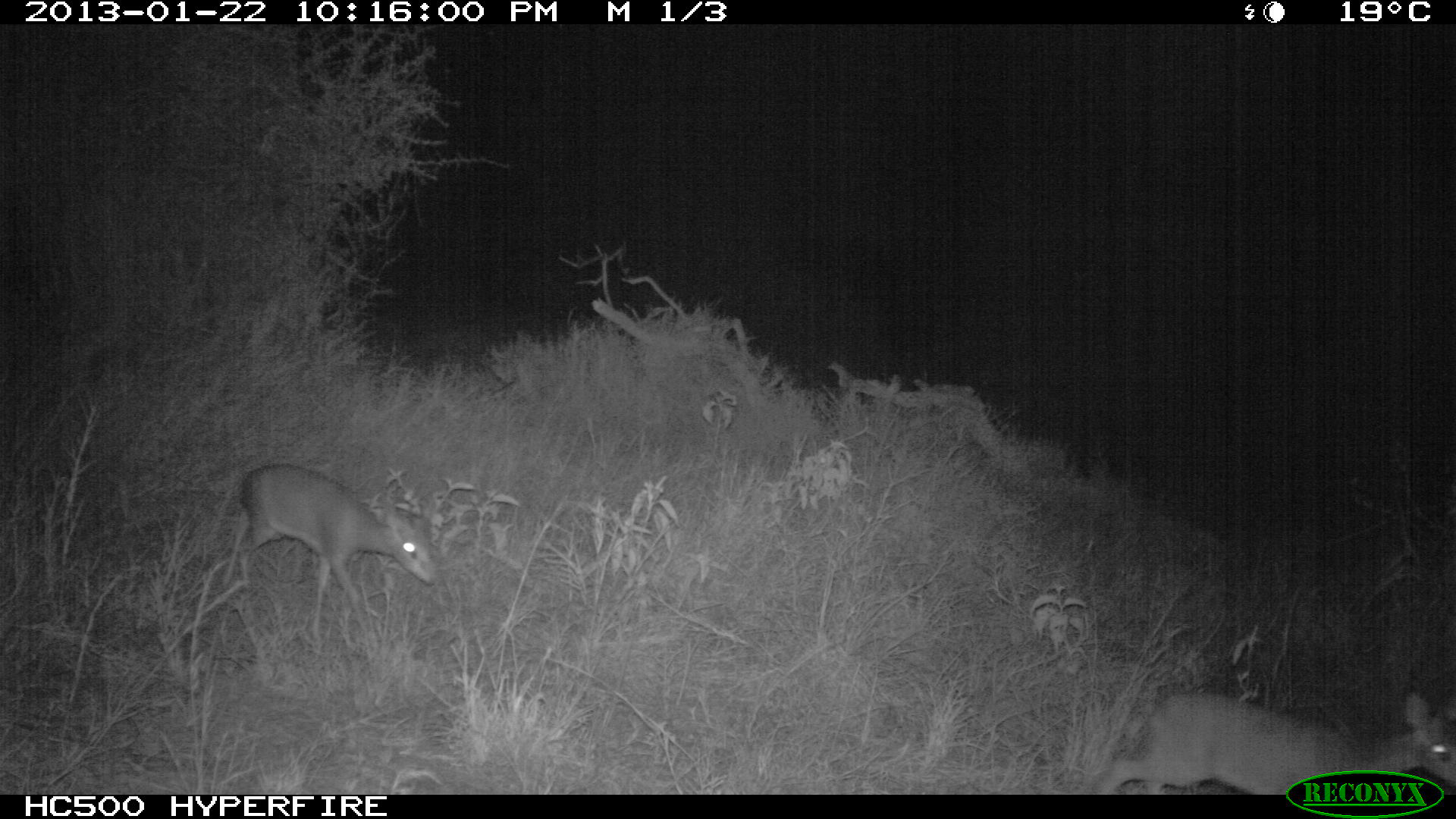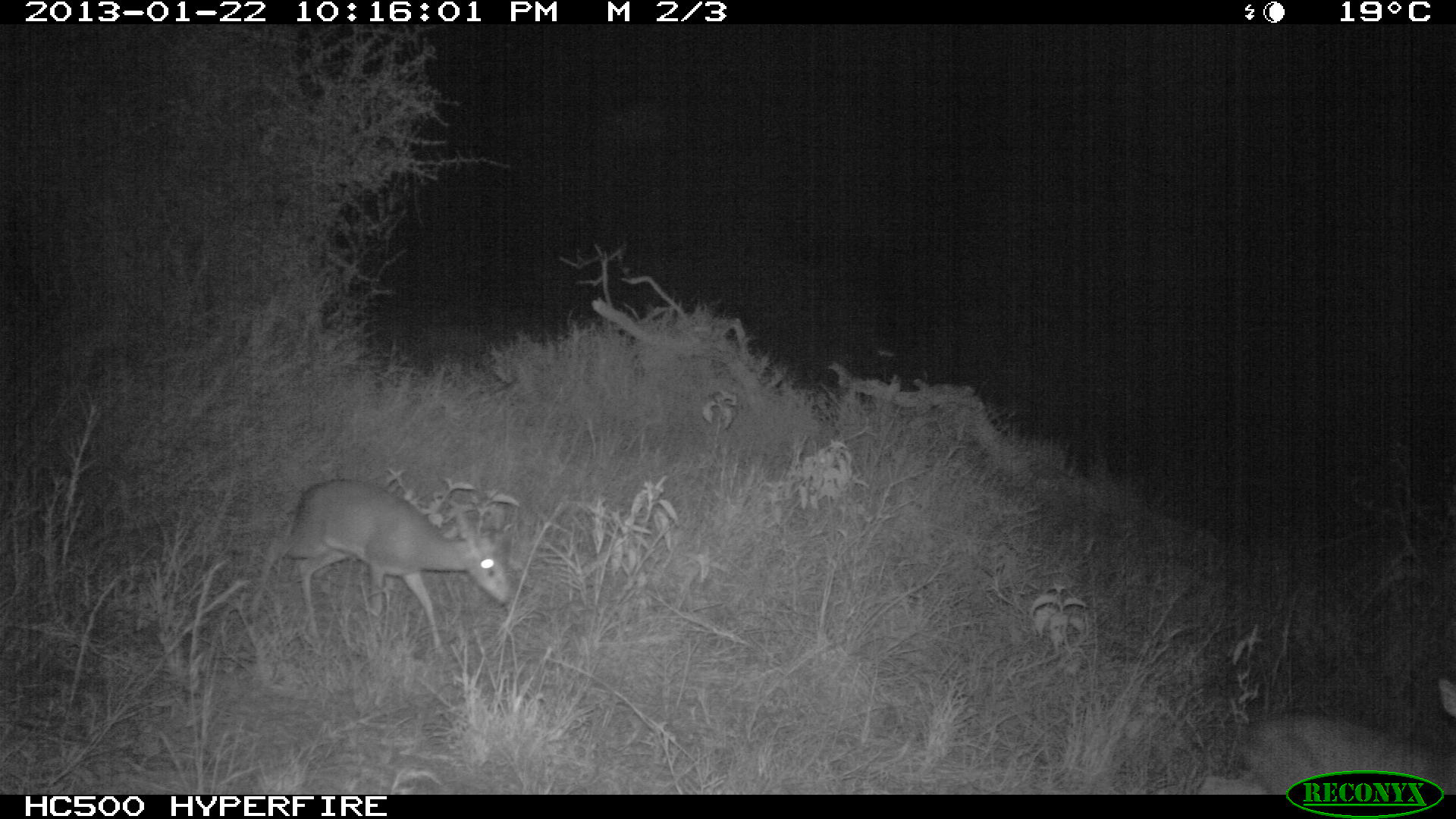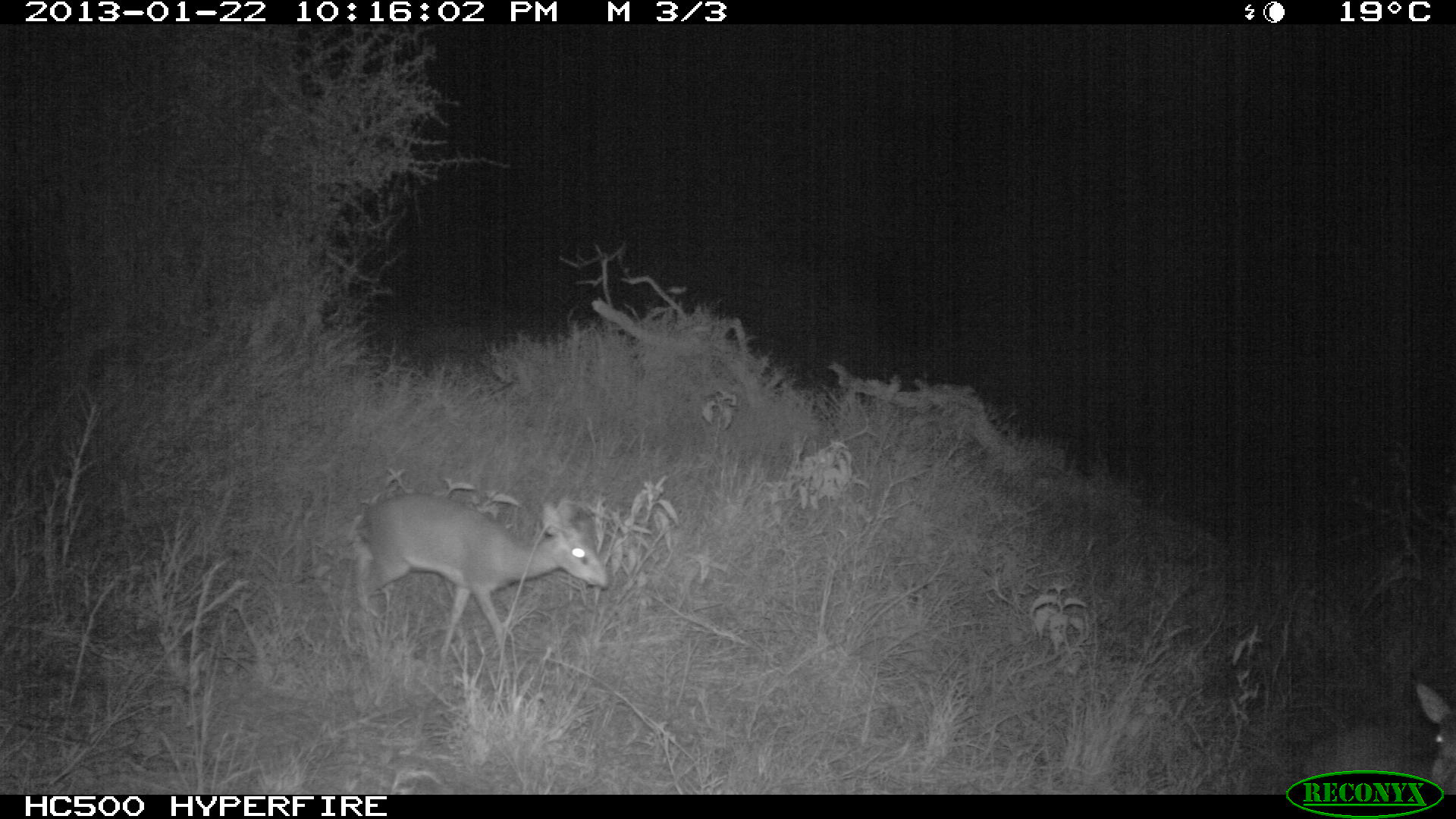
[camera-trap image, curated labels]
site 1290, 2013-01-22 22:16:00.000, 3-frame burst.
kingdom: Animalia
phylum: Chordata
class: Mammalia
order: Artiodactyla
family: Bovidae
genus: Madoqua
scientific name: Madoqua guentheri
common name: günther's dik-dik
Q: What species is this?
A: Madoqua guentheri (günther's dik-dik).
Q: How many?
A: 2.